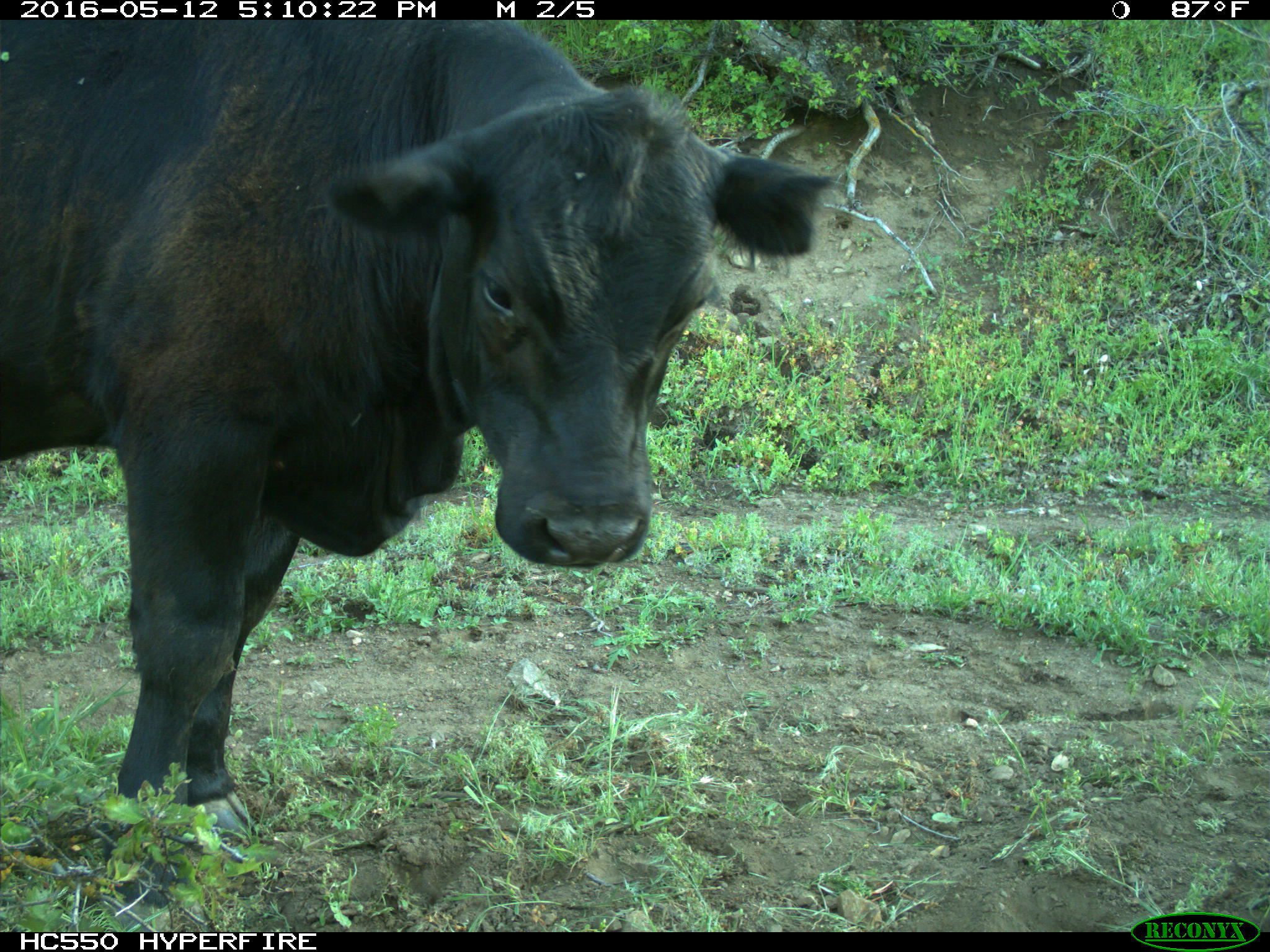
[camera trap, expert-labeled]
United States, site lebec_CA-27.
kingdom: Animalia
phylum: Chordata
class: Mammalia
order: Artiodactyla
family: Bovidae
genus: Bos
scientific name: Bos taurus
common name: domestic cow